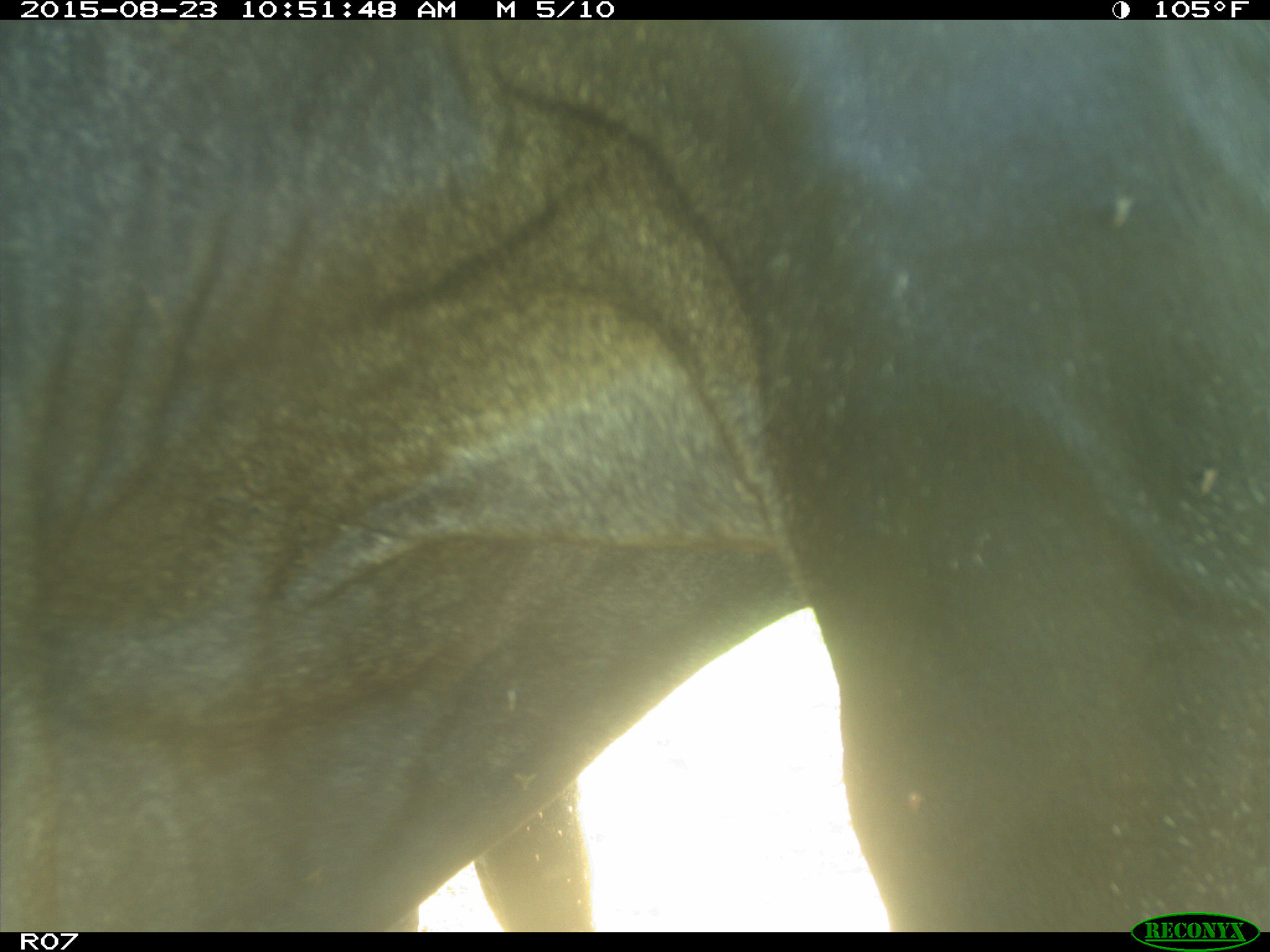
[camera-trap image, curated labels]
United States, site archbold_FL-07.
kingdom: Animalia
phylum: Chordata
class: Mammalia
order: Artiodactyla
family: Bovidae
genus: Bos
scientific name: Bos taurus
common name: domestic cow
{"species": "Bos taurus (domestic cow)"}